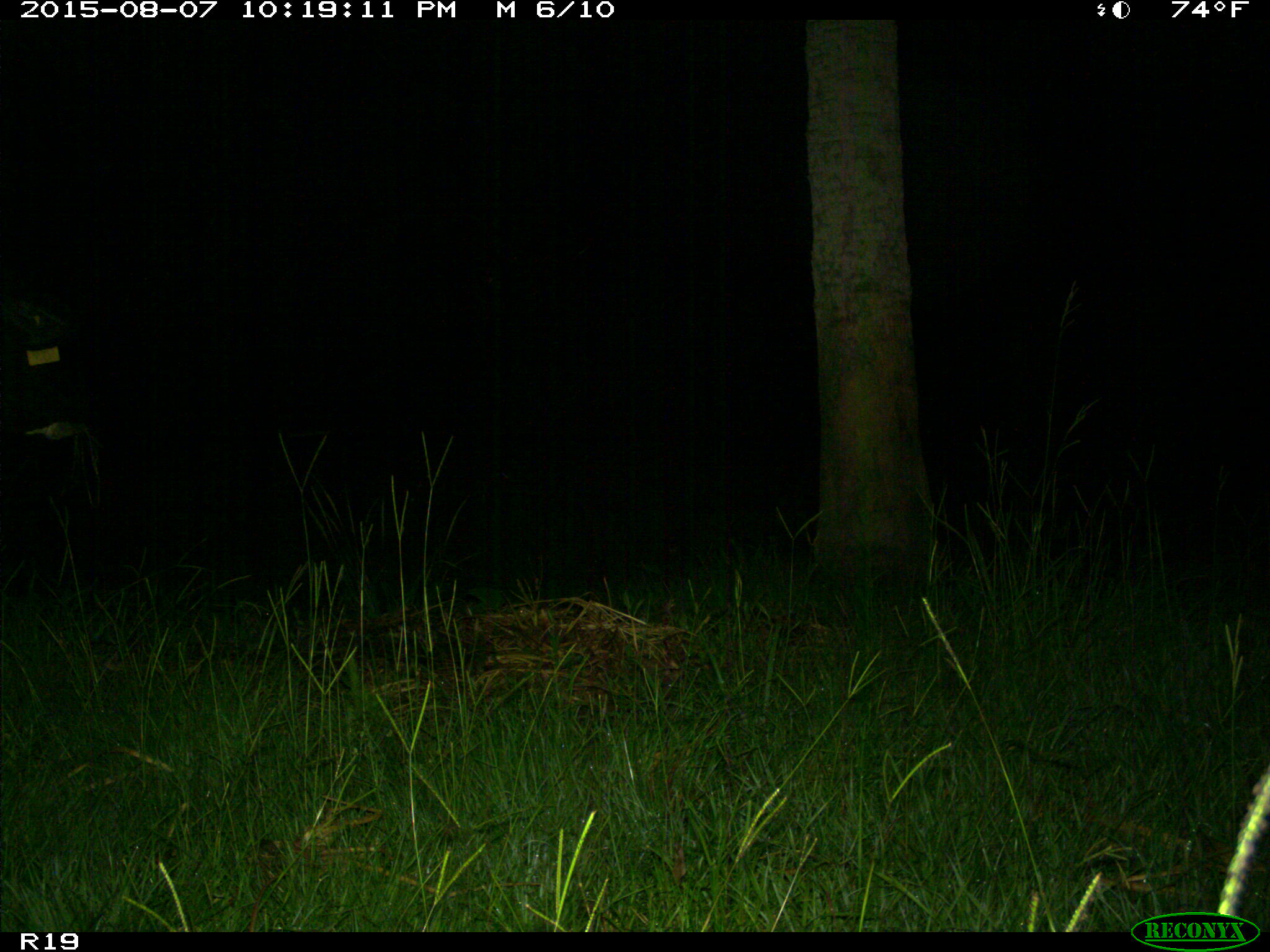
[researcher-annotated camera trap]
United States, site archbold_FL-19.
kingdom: Animalia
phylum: Chordata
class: Mammalia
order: Artiodactyla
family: Bovidae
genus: Bos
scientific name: Bos taurus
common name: domestic cow